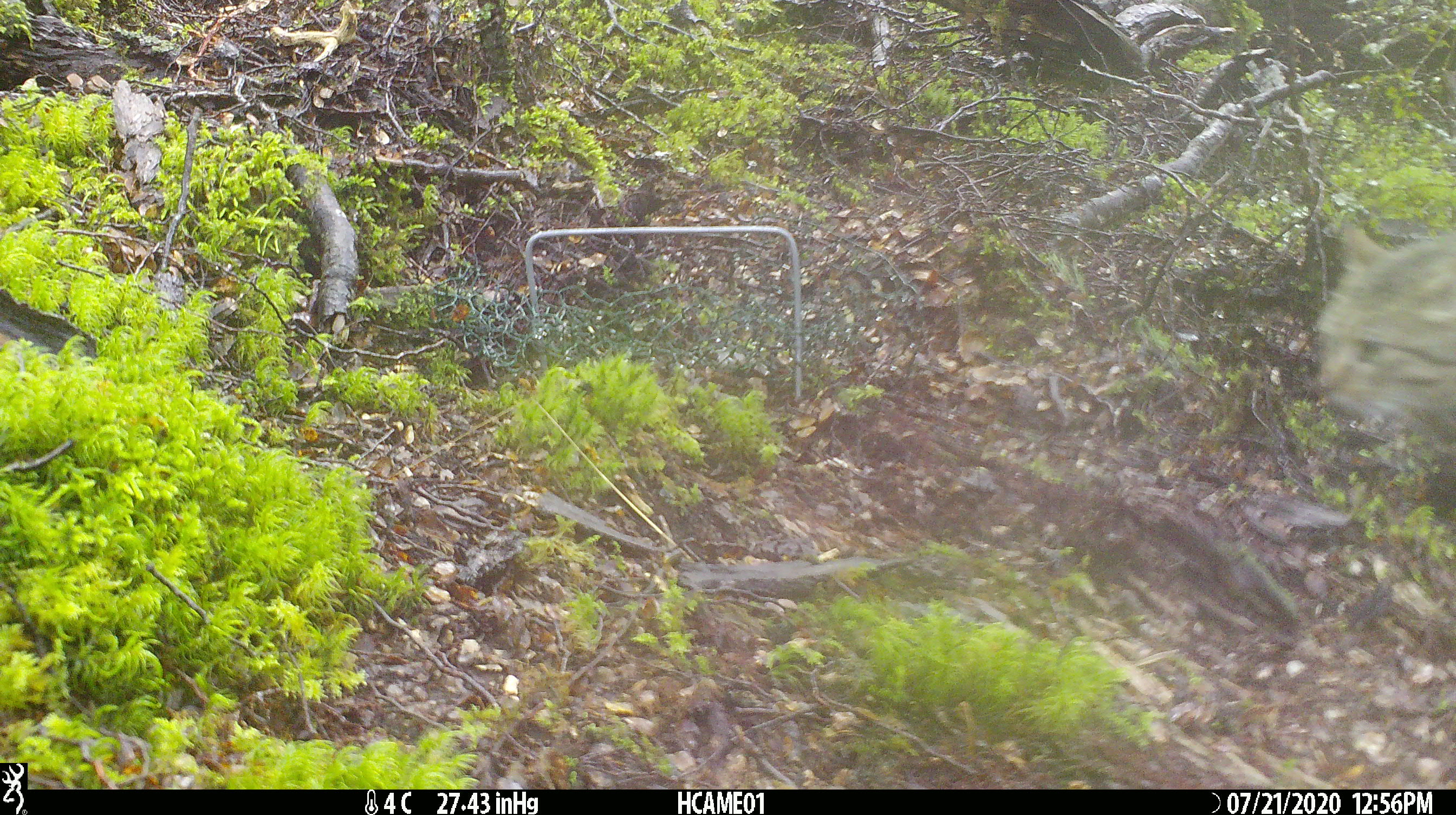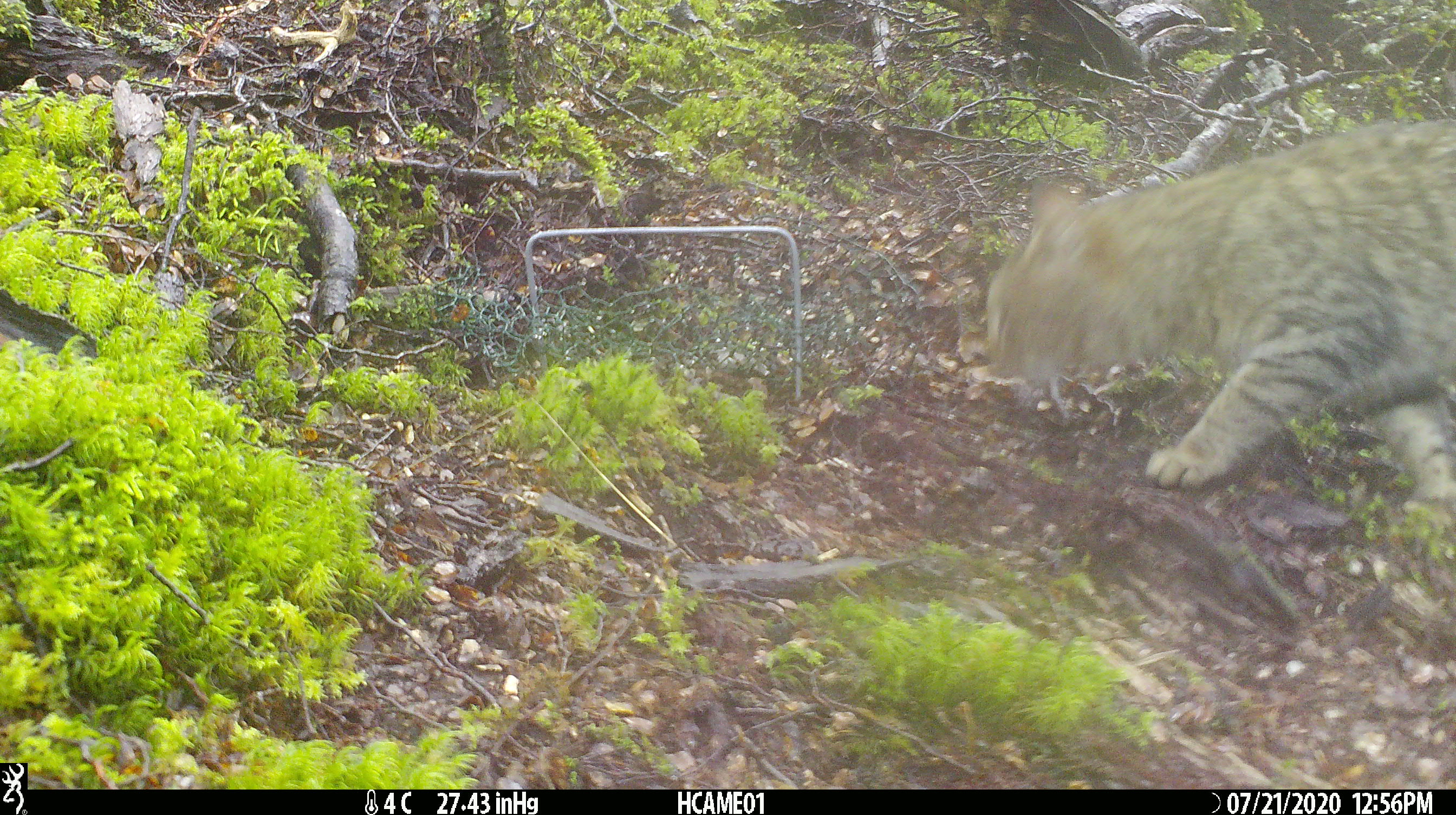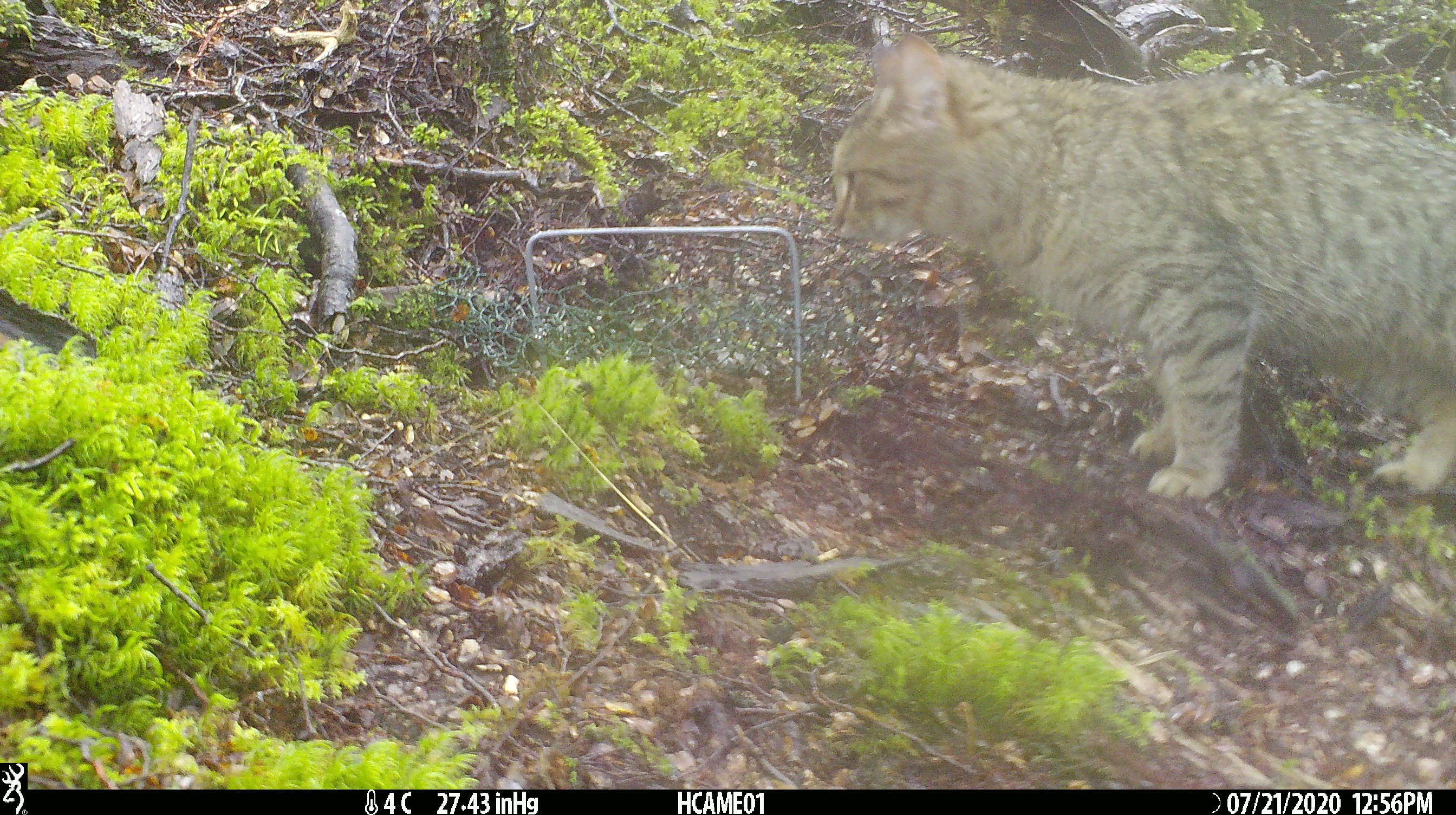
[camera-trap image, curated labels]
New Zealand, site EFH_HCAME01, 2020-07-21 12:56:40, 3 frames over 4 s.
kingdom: Animalia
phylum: Chordata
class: Mammalia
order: Carnivora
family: Felidae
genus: Felis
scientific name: Felis catus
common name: domestic cat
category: cat